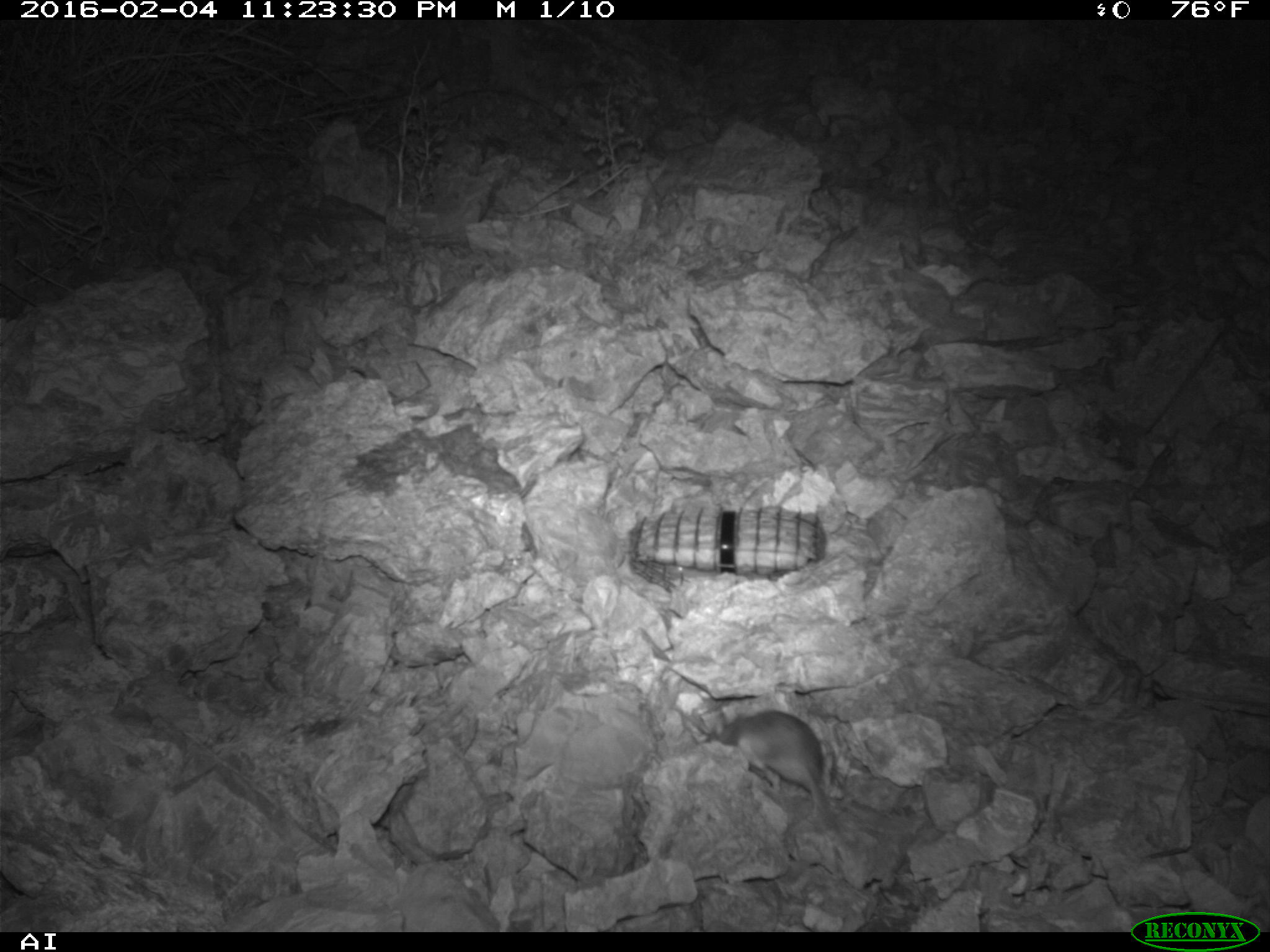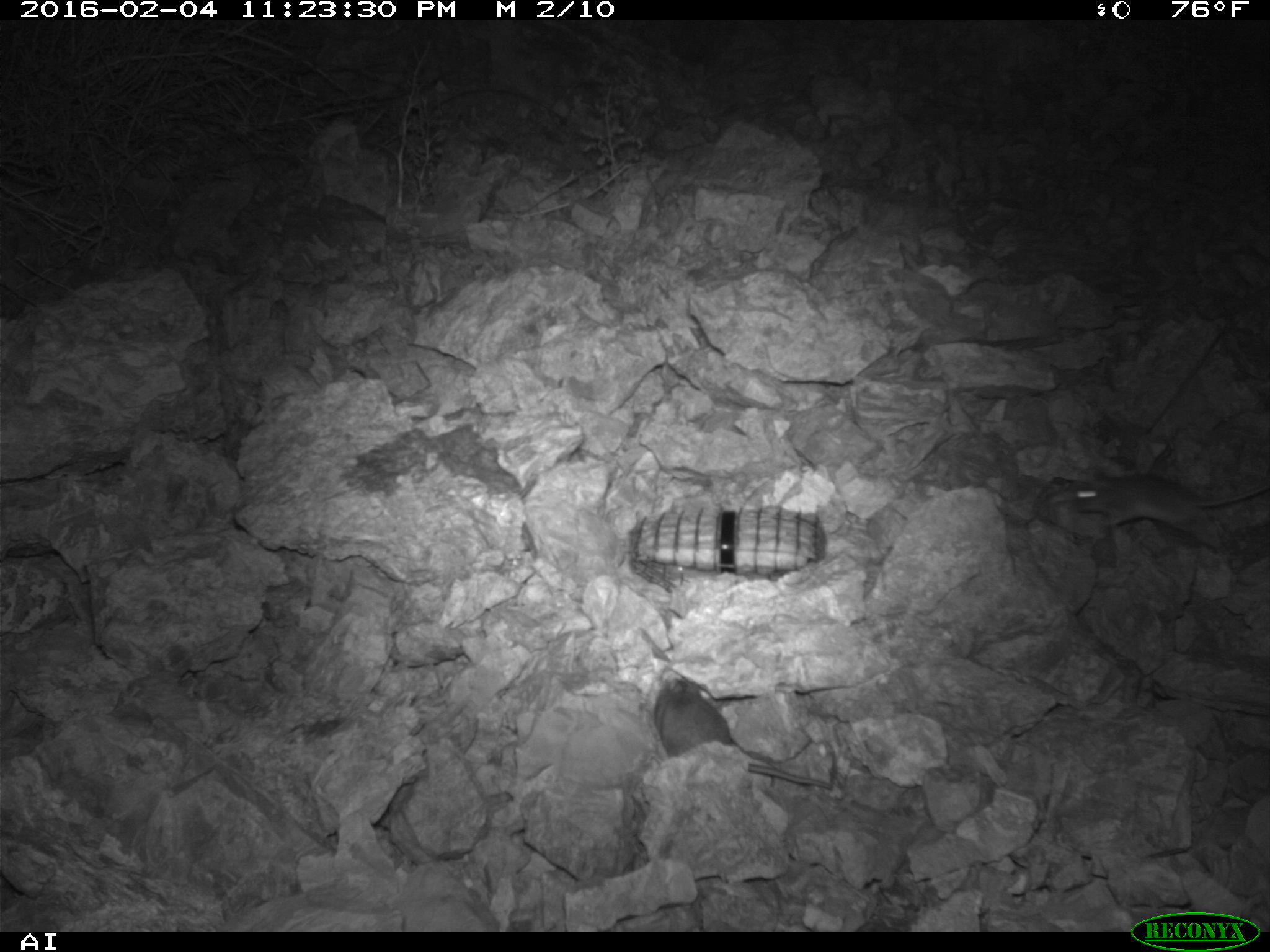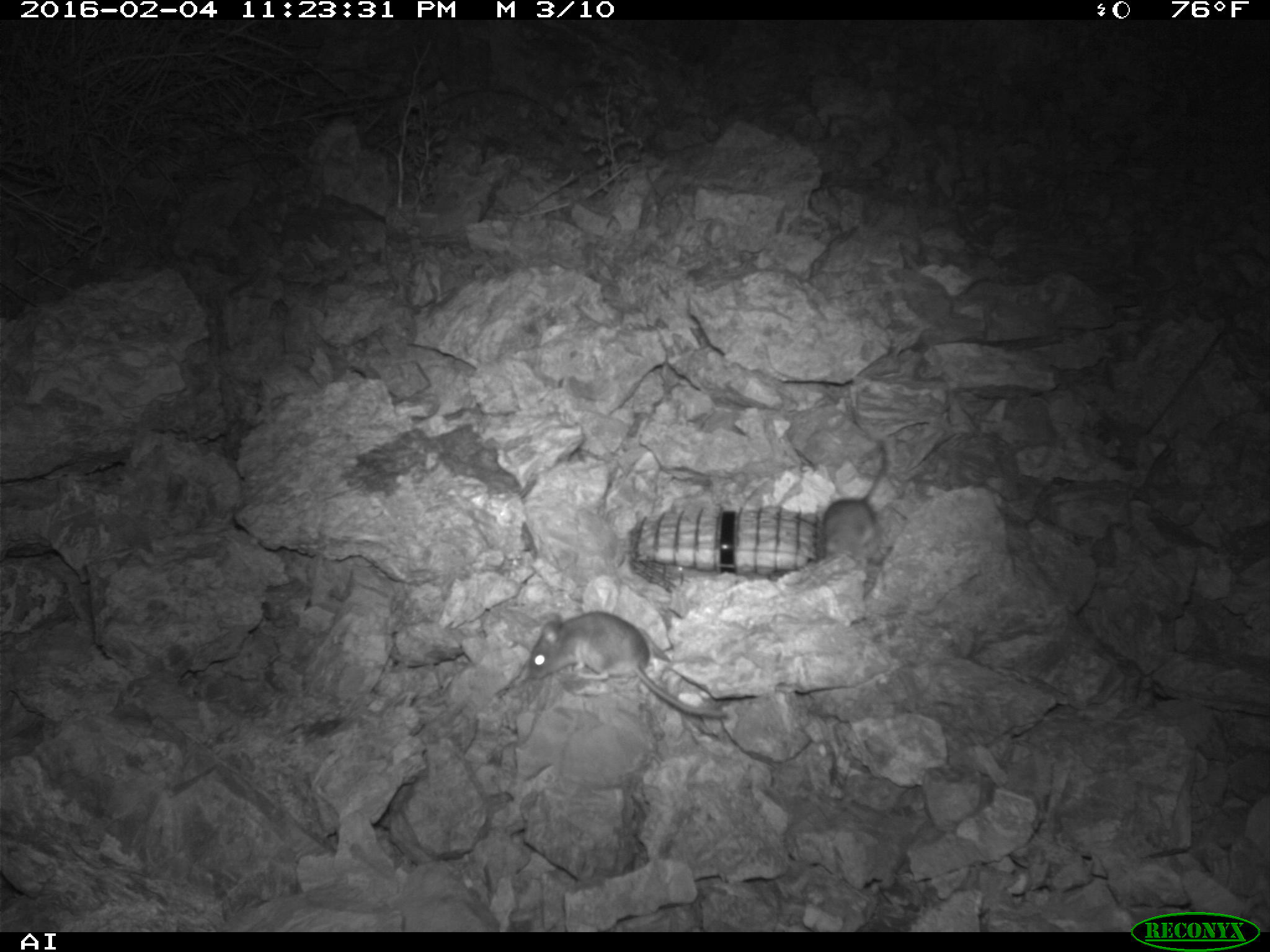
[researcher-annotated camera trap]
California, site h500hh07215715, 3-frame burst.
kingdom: Animalia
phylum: Chordata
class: Mammalia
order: Rodentia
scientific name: Rodentia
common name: rodent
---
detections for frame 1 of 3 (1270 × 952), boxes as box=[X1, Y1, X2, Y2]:
rodent: box=[719, 710, 828, 821]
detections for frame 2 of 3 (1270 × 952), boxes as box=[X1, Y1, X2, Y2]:
rodent: box=[653, 673, 830, 787]; box=[1068, 471, 1269, 536]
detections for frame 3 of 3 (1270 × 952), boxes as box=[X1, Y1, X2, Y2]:
rodent: box=[527, 611, 729, 718]; box=[822, 439, 889, 560]